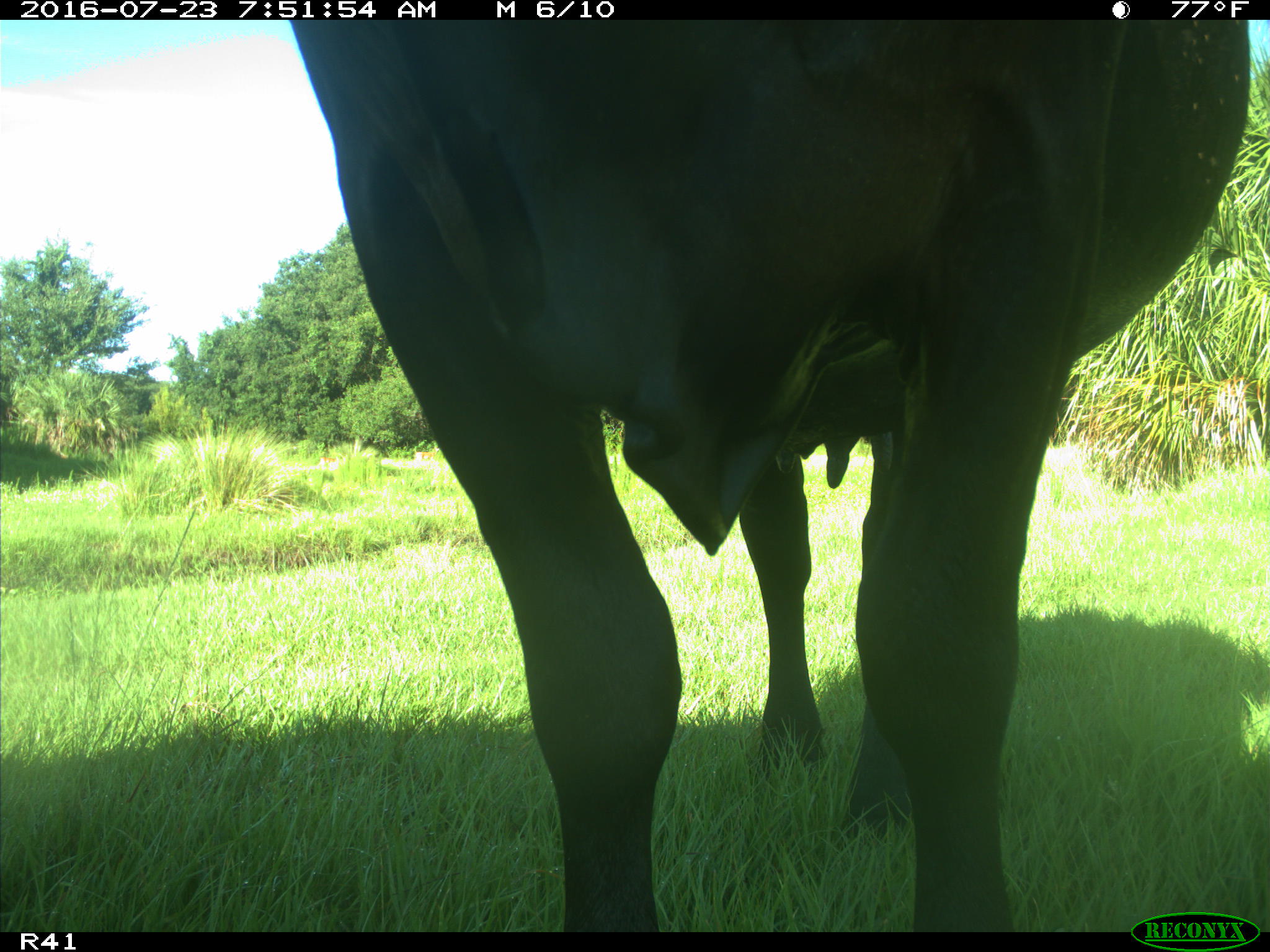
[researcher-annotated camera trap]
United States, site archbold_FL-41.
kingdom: Animalia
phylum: Chordata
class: Mammalia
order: Artiodactyla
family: Bovidae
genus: Bos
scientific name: Bos taurus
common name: domestic cow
Bos taurus (domestic cow).